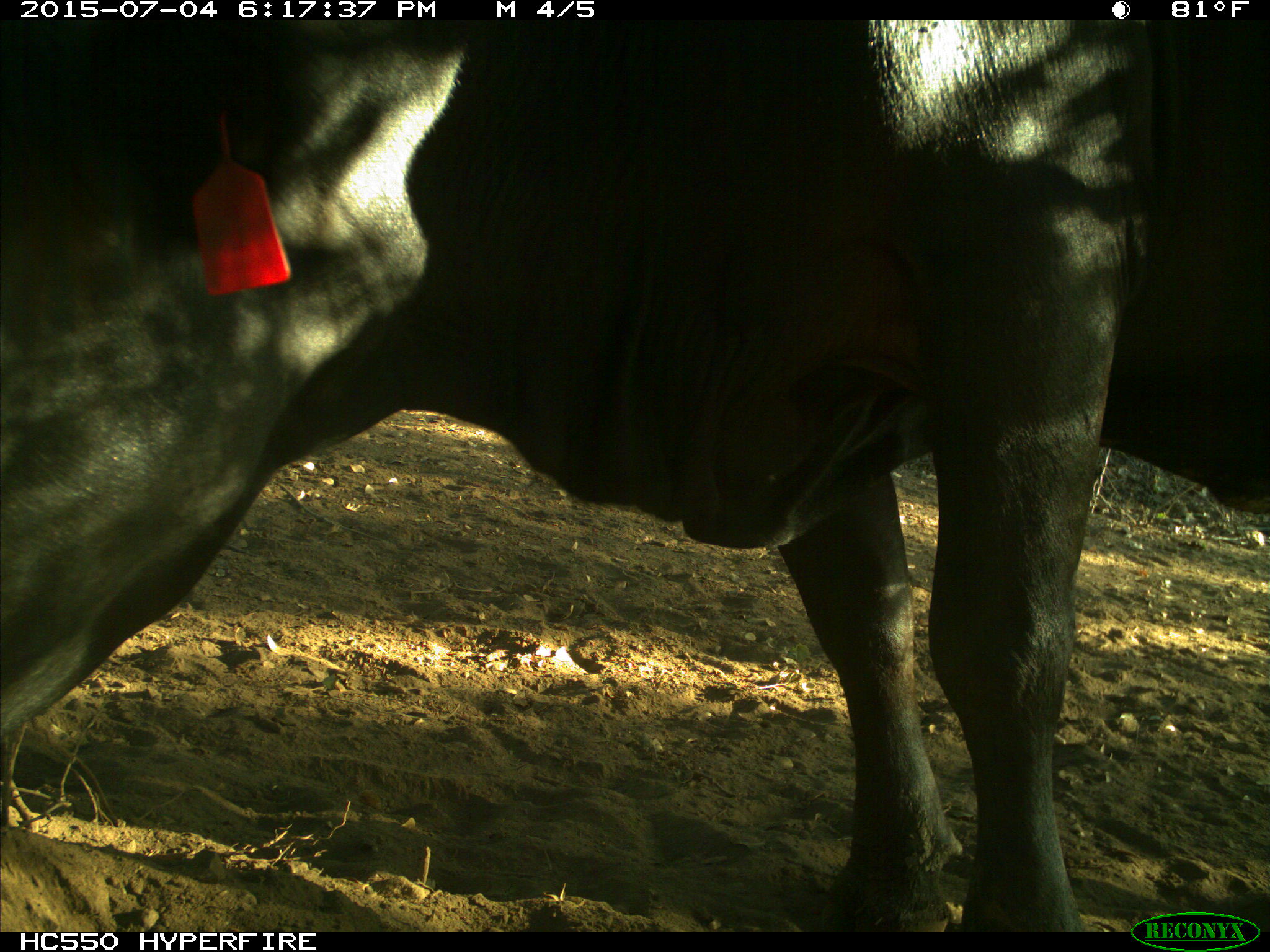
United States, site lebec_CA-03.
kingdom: Animalia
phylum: Chordata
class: Mammalia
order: Artiodactyla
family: Bovidae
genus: Bos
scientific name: Bos taurus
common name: domestic cow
Bos taurus (domestic cow).